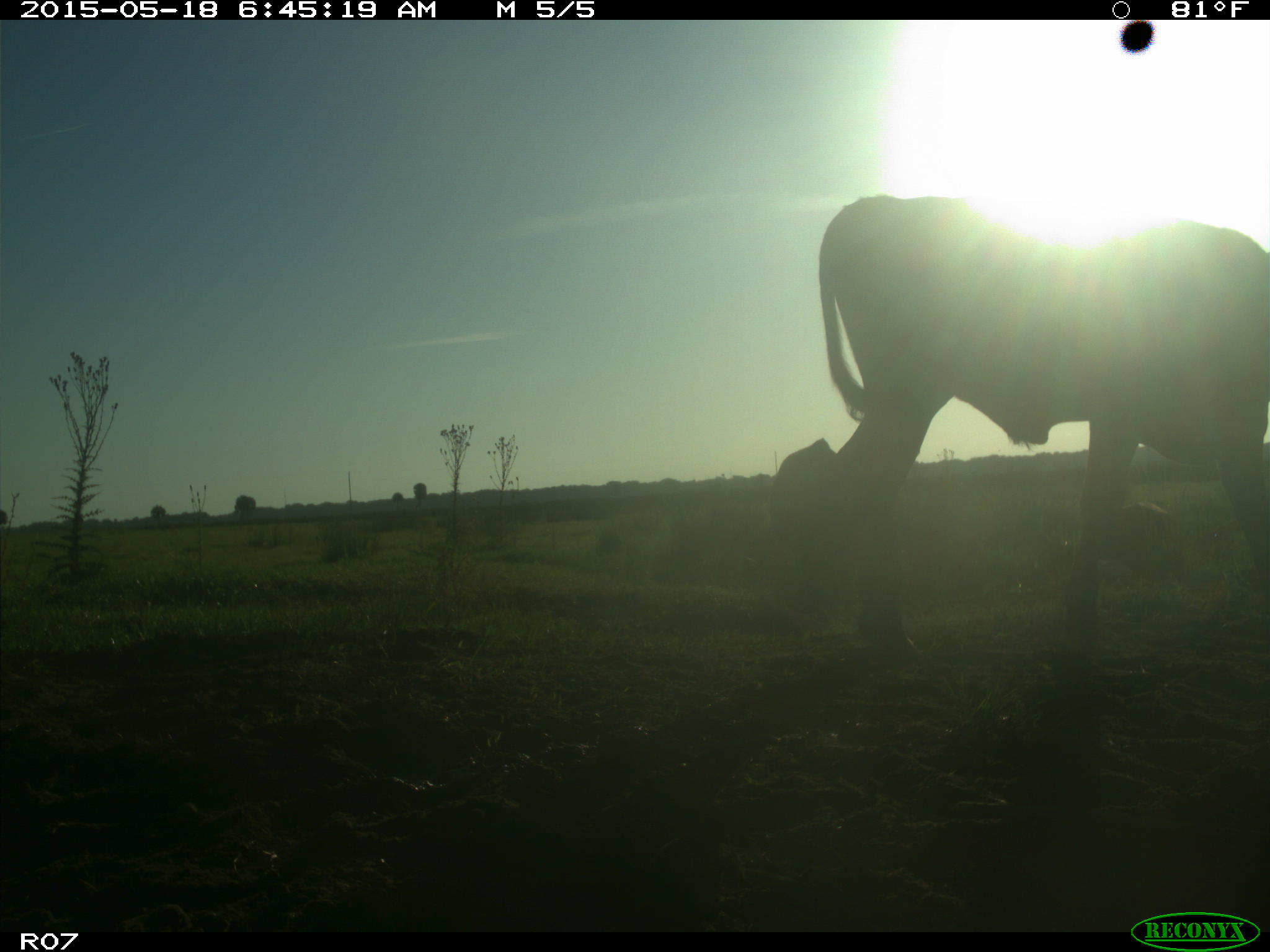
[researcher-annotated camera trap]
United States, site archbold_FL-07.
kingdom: Animalia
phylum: Chordata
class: Mammalia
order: Artiodactyla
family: Bovidae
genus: Bos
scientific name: Bos taurus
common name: domestic cow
Bos taurus (domestic cow).